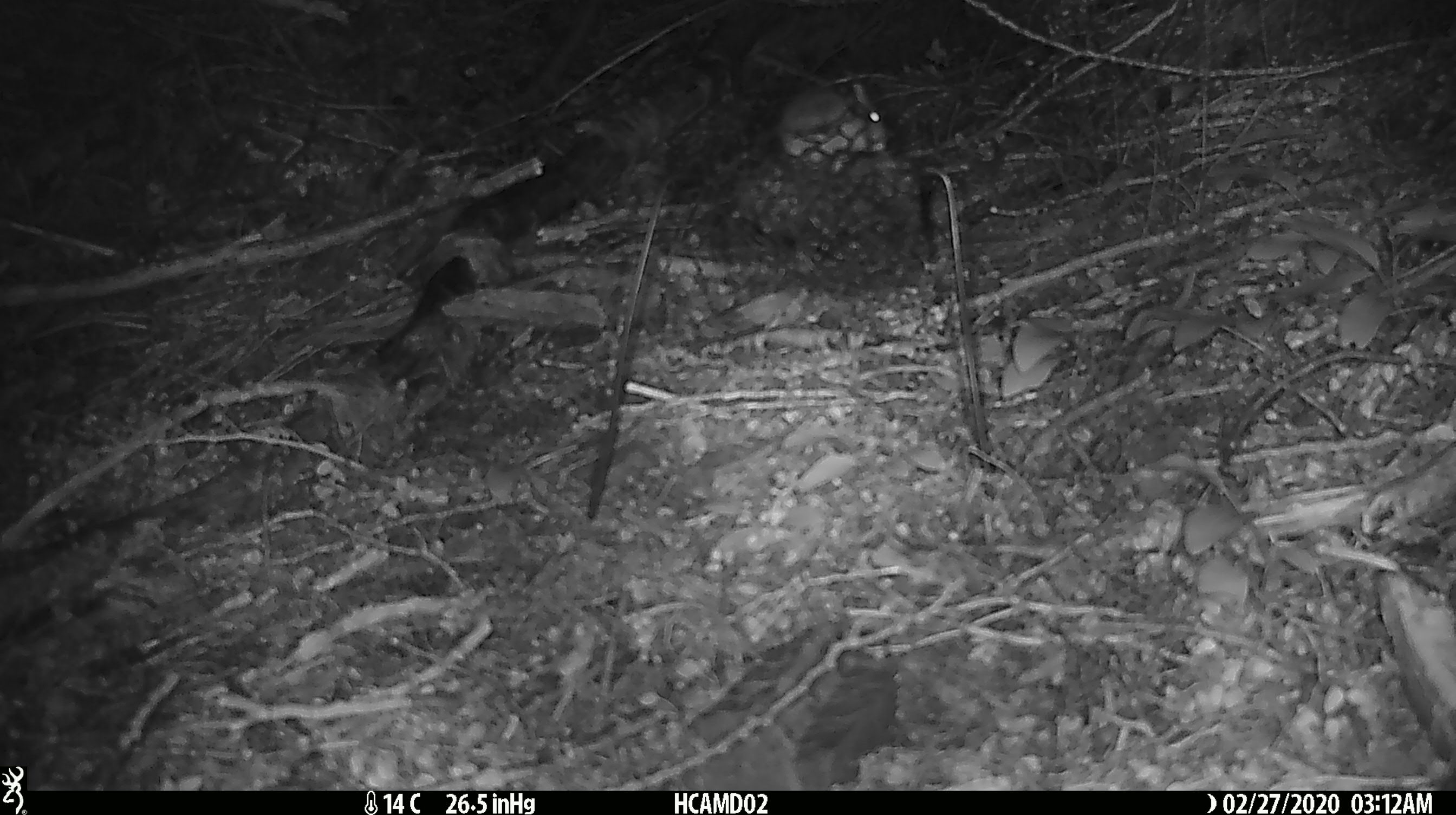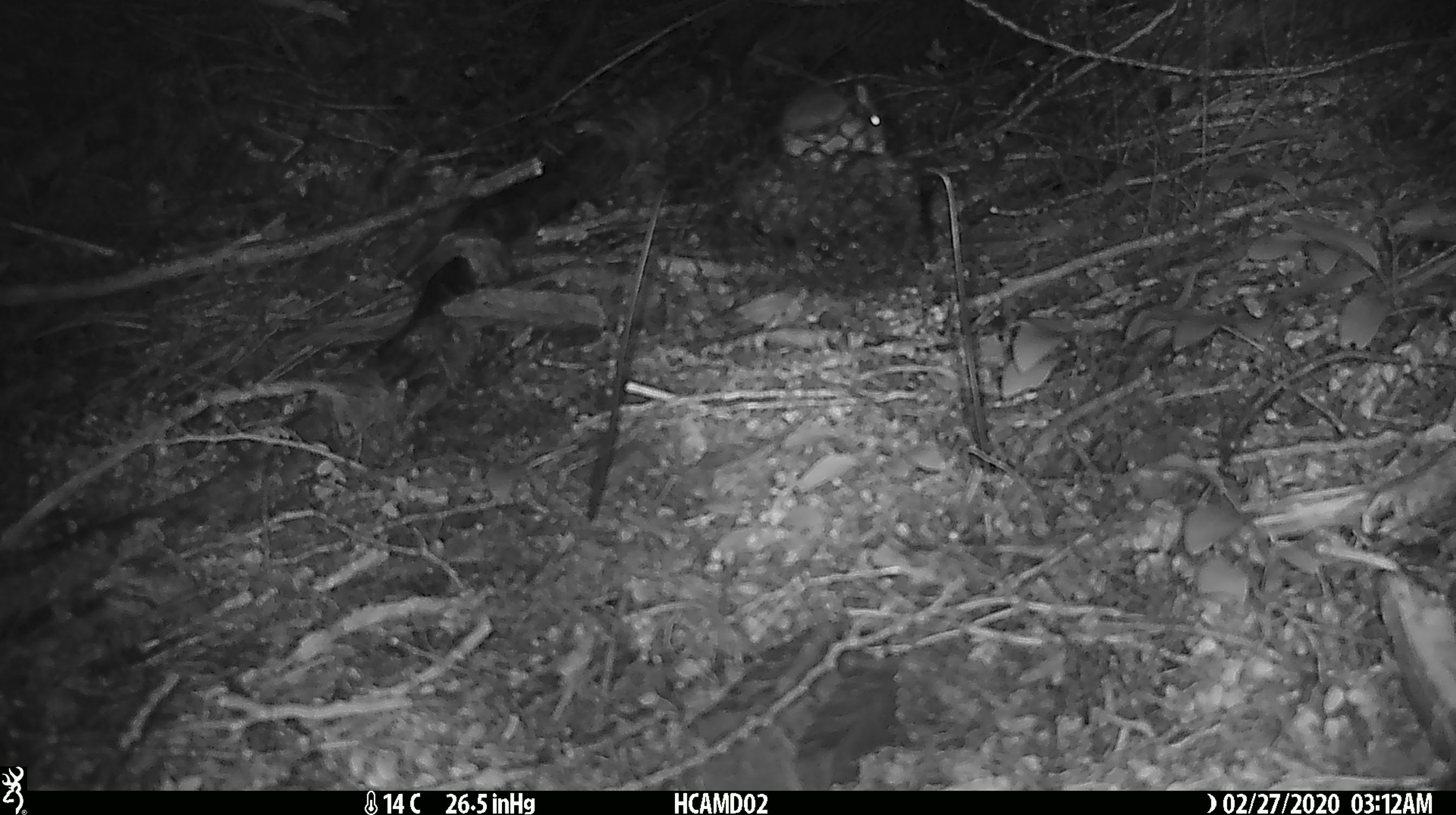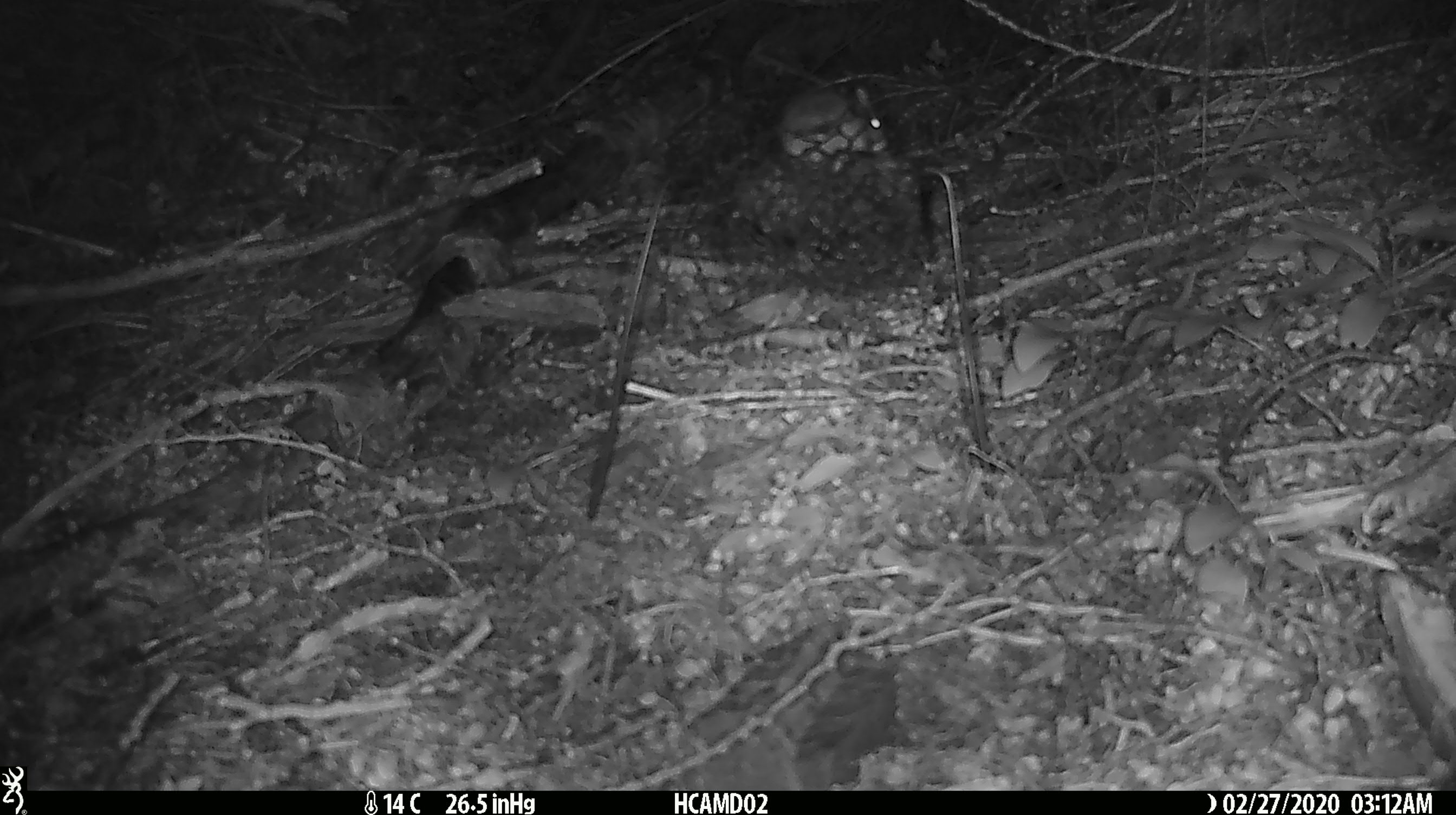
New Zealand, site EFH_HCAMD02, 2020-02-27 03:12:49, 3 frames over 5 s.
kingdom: Animalia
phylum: Chordata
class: Mammalia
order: Rodentia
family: Muridae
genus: Mus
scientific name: Mus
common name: mouse